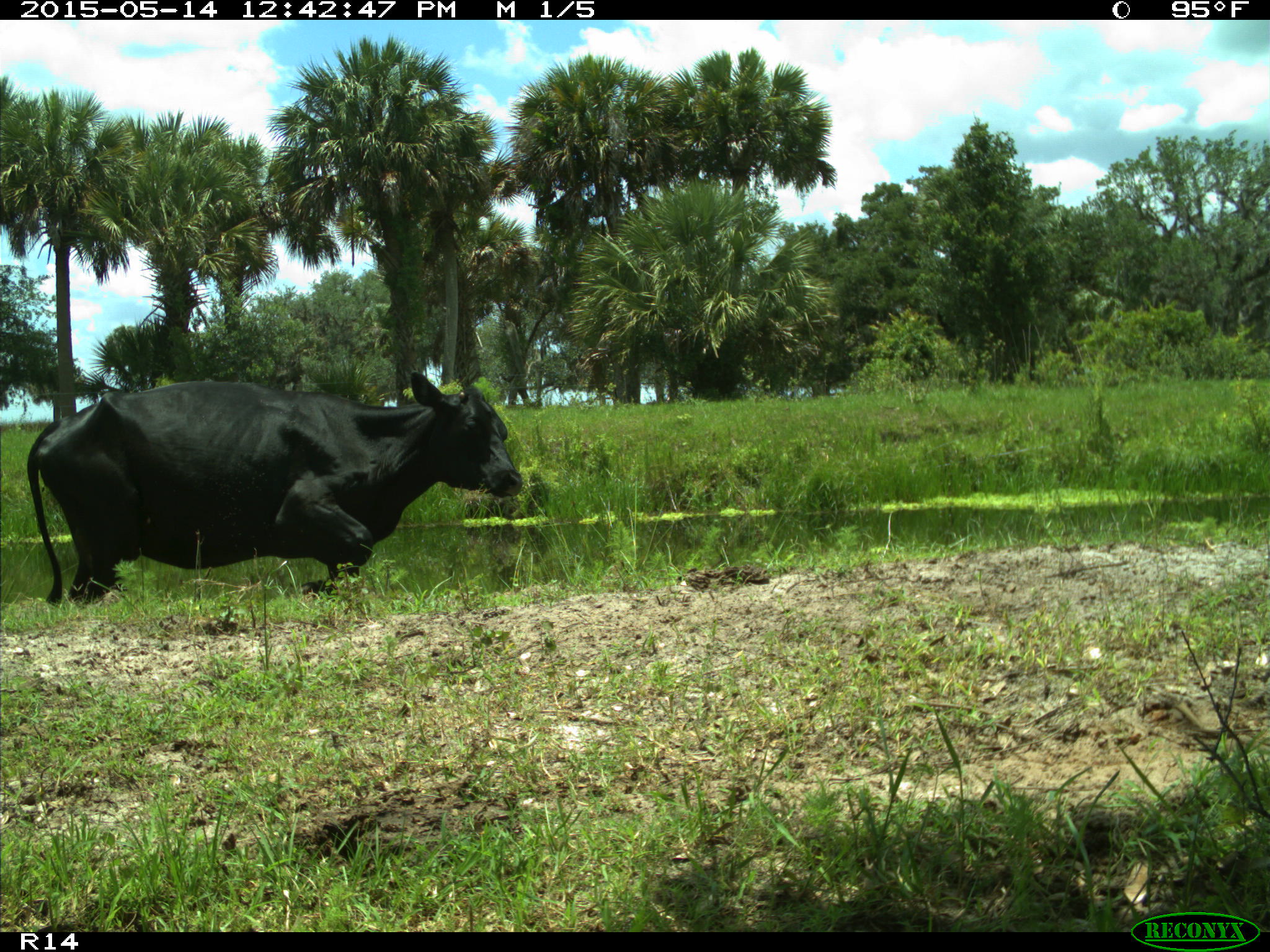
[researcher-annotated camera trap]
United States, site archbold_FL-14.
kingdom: Animalia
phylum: Chordata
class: Mammalia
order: Artiodactyla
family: Bovidae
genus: Bos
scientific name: Bos taurus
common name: domestic cow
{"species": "Bos taurus (domestic cow)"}